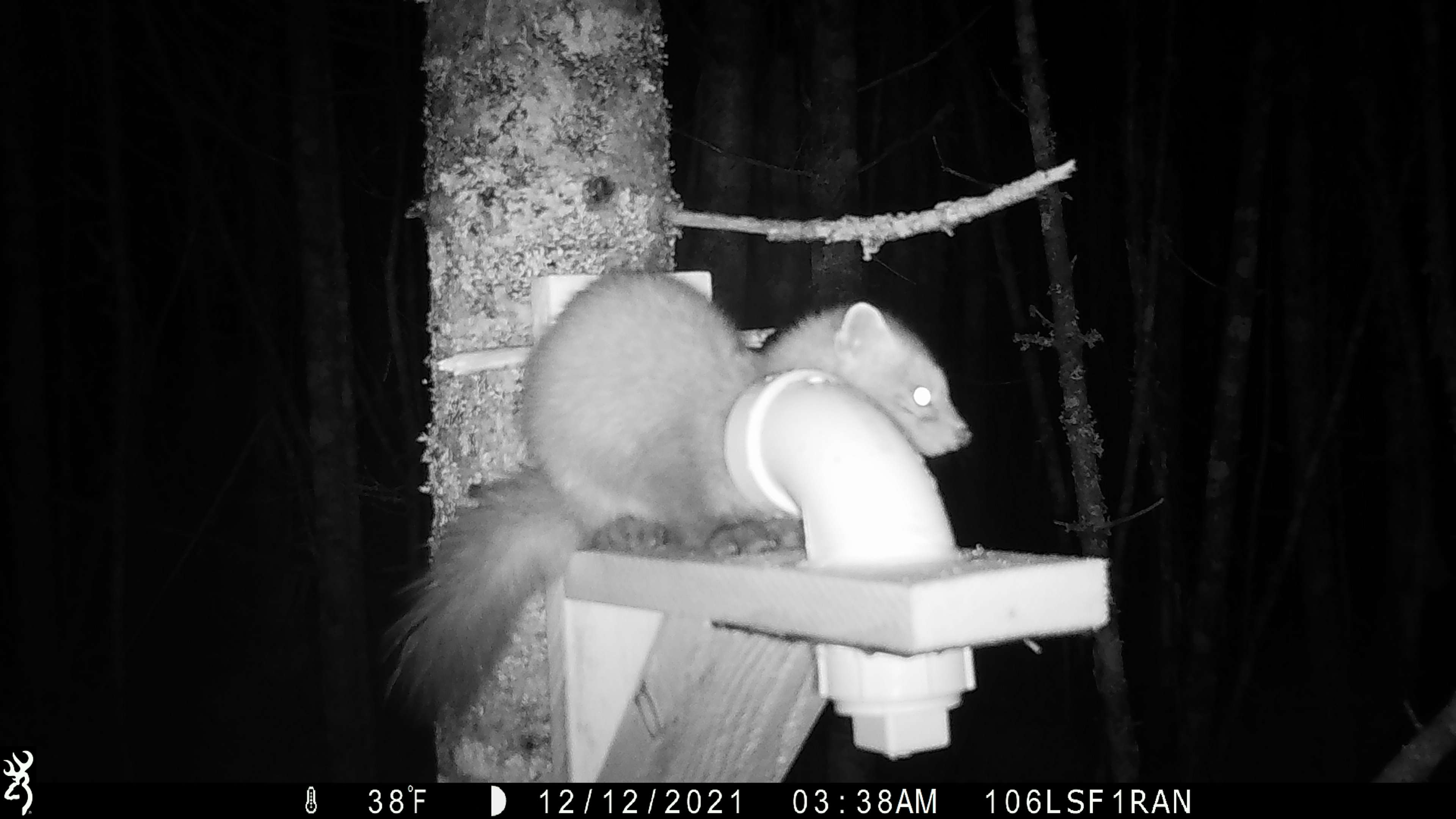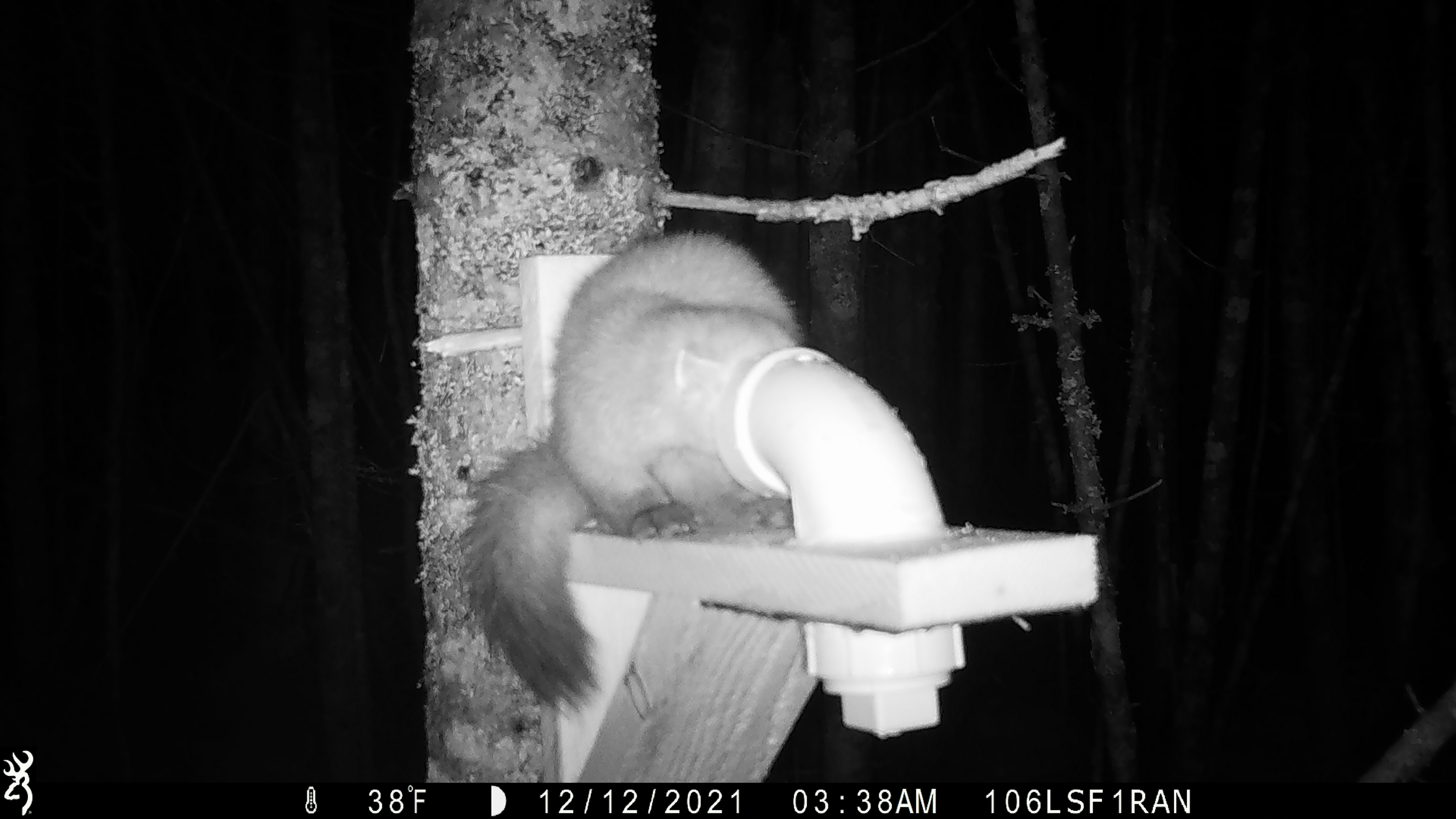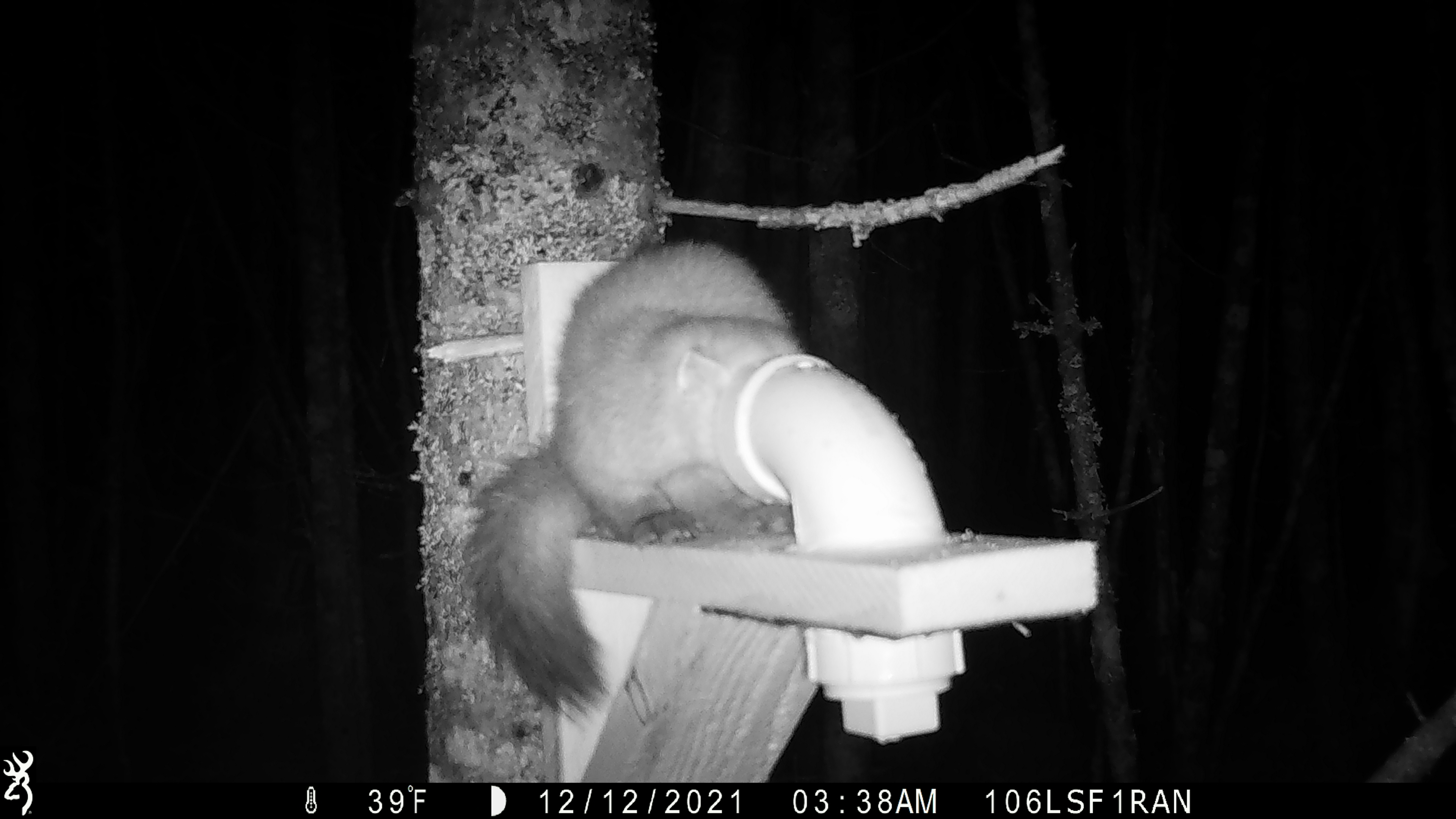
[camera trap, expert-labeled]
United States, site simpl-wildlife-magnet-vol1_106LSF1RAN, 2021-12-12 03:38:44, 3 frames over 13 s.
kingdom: Animalia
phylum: Chordata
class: Mammalia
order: Carnivora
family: Mustelidae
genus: Martes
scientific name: Martes americana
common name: american marten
American marten (Martes americana).